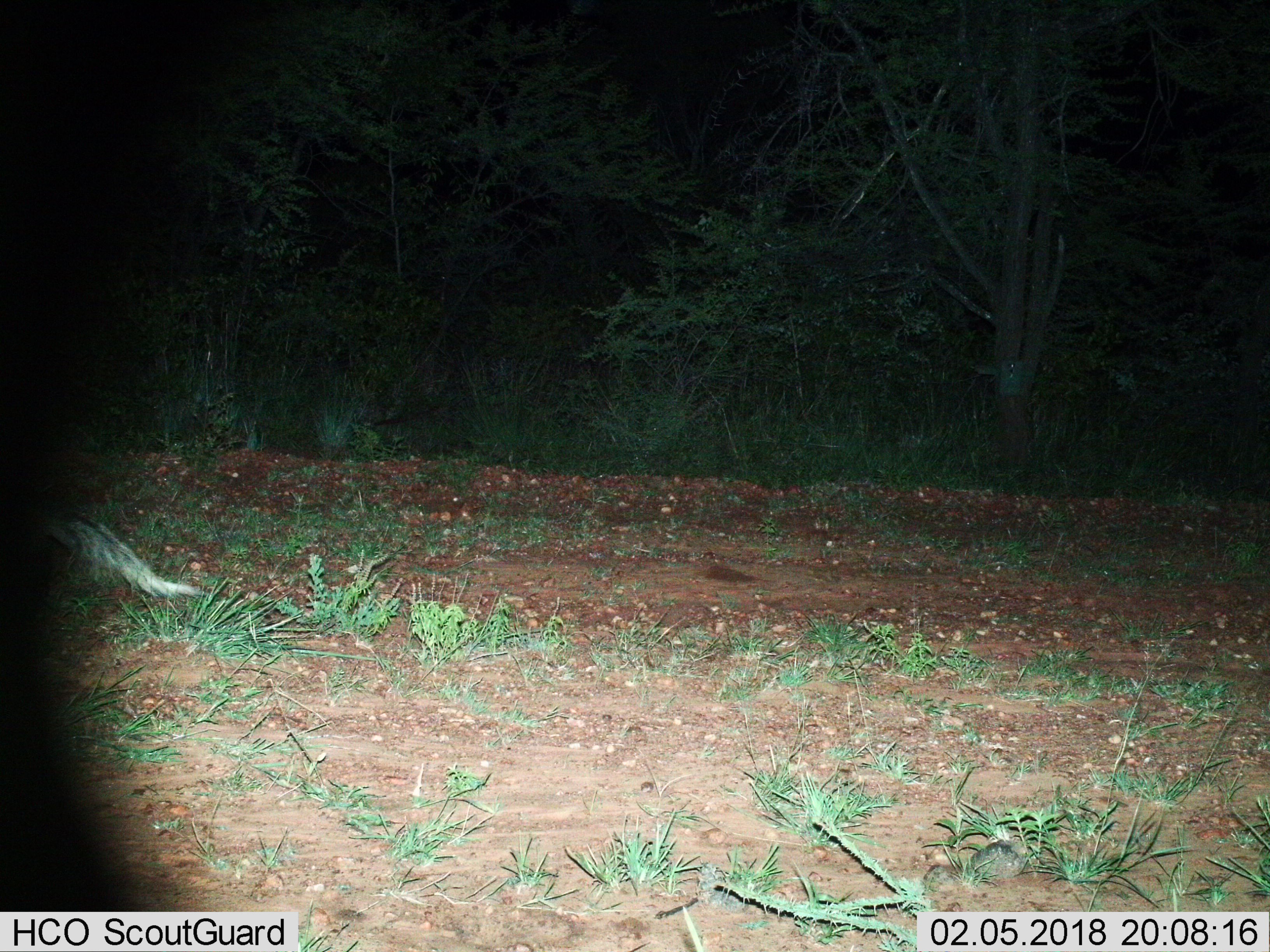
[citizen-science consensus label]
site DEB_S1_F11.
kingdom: Animalia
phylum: Chordata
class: Mammalia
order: Carnivora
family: Herpestidae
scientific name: Herpestidae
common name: mongoose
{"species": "mongoose (Herpestidae)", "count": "1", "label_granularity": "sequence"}